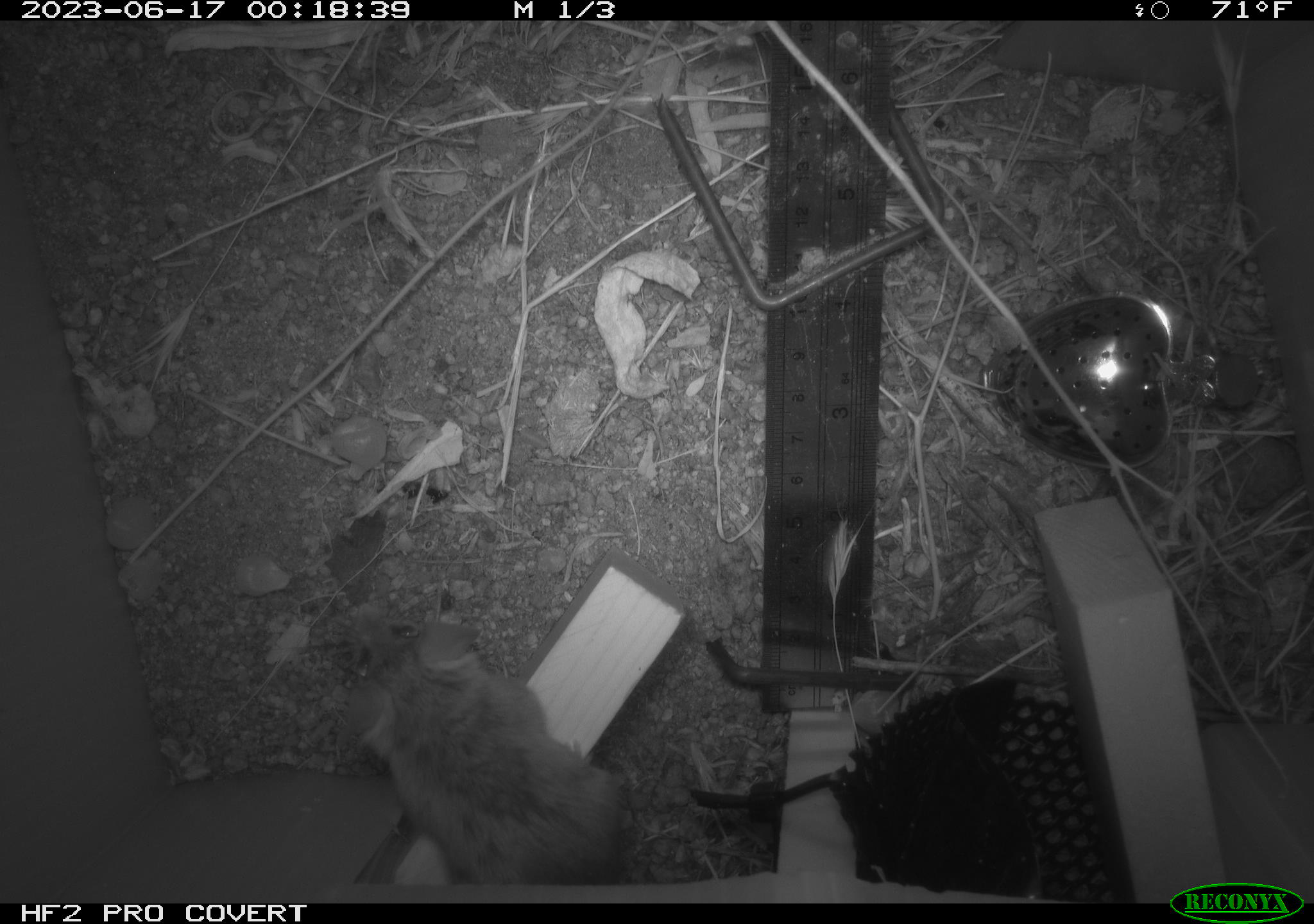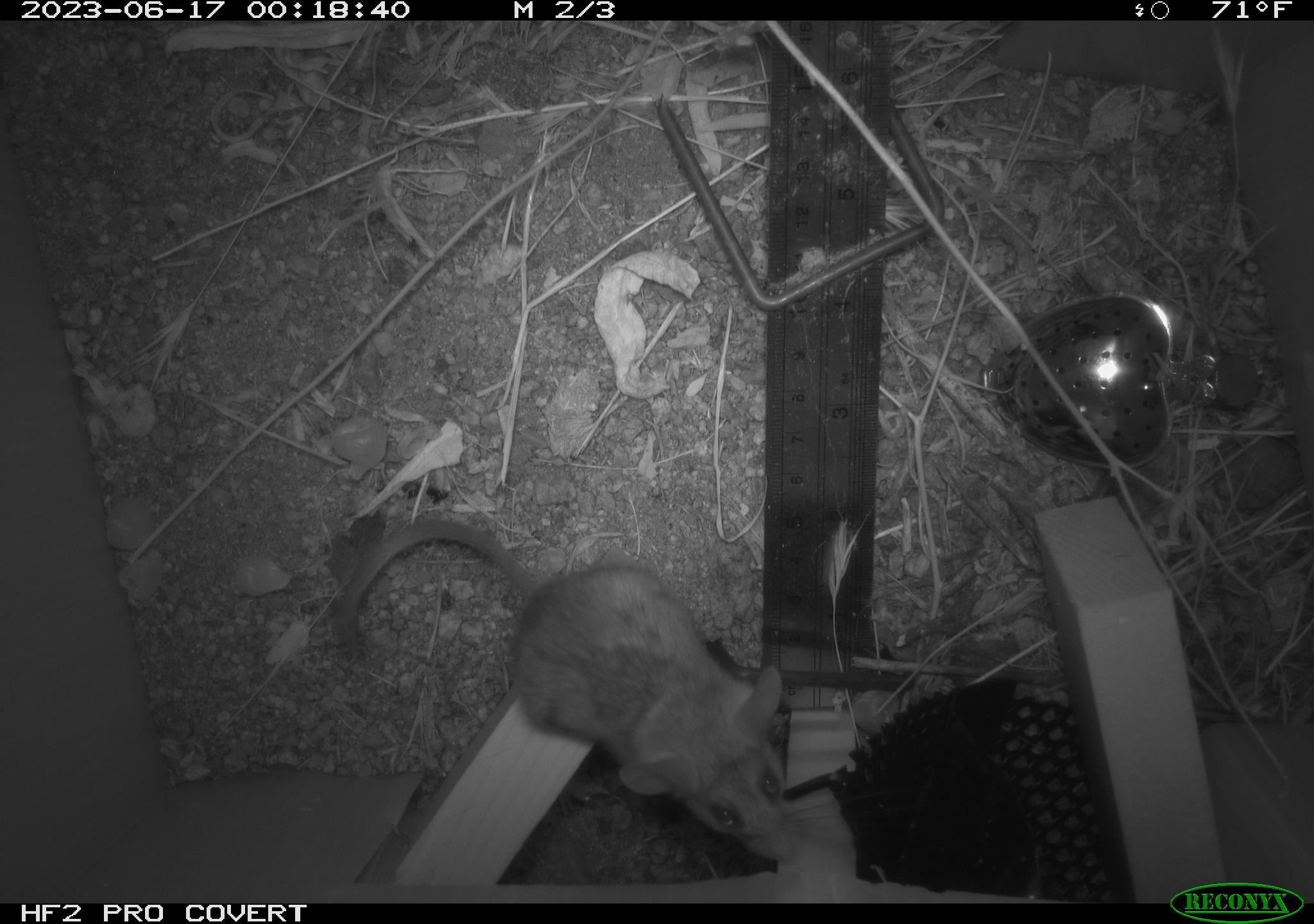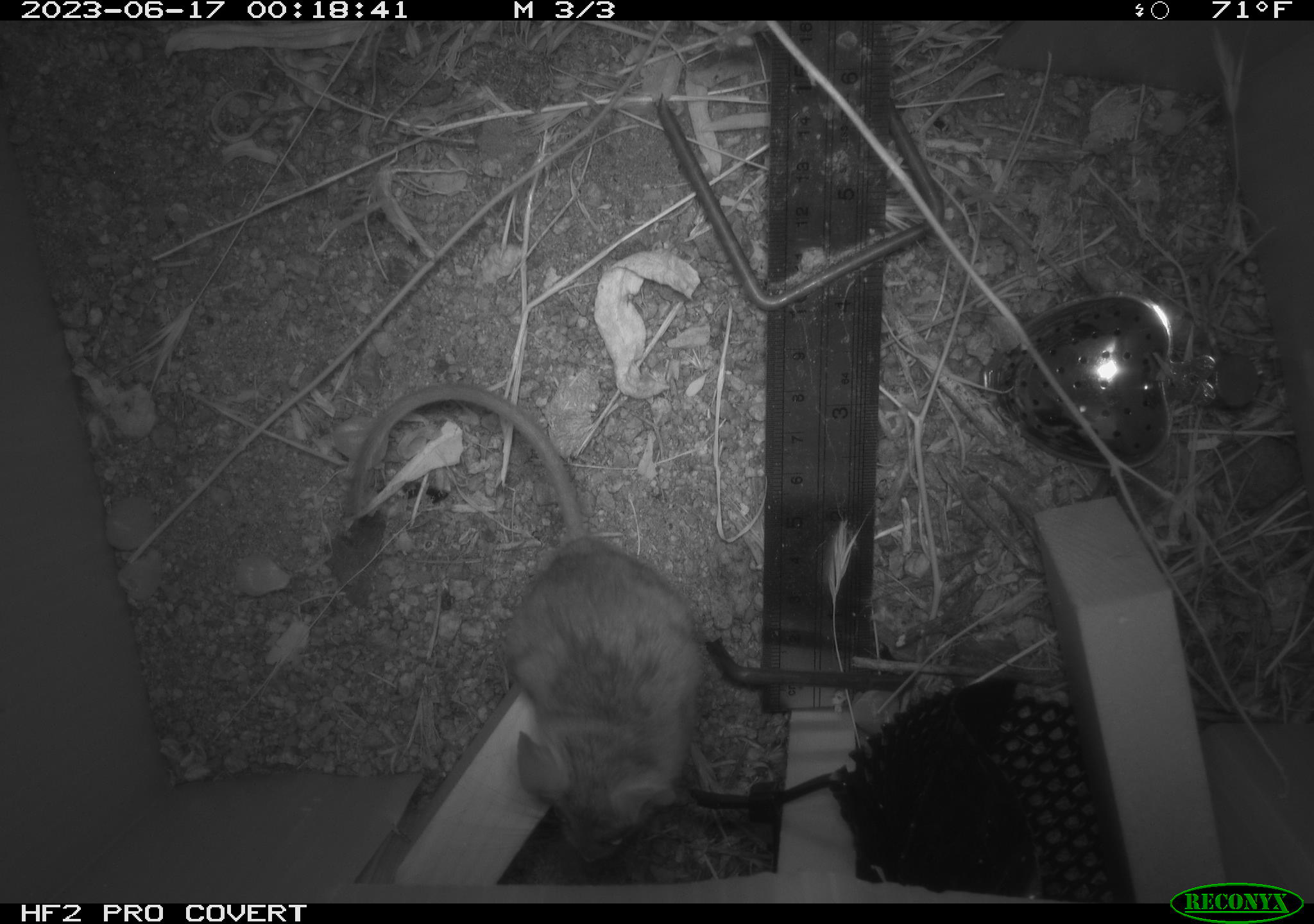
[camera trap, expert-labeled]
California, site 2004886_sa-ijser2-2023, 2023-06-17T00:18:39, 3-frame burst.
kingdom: Animalia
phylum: Chordata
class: Mammalia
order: Rodentia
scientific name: Rodentia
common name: mouse species